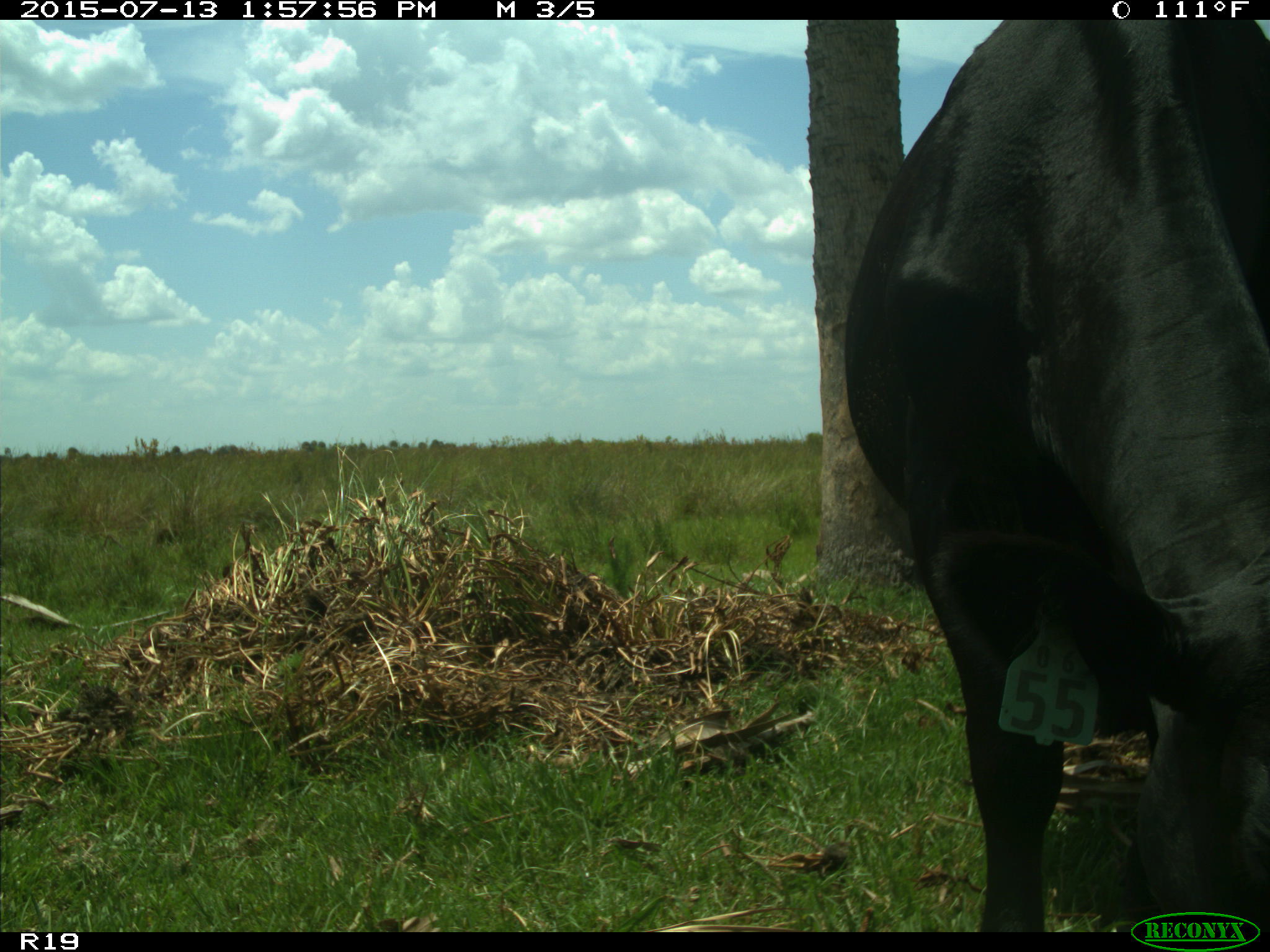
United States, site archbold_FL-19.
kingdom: Animalia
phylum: Chordata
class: Mammalia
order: Artiodactyla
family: Bovidae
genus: Bos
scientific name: Bos taurus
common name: domestic cow